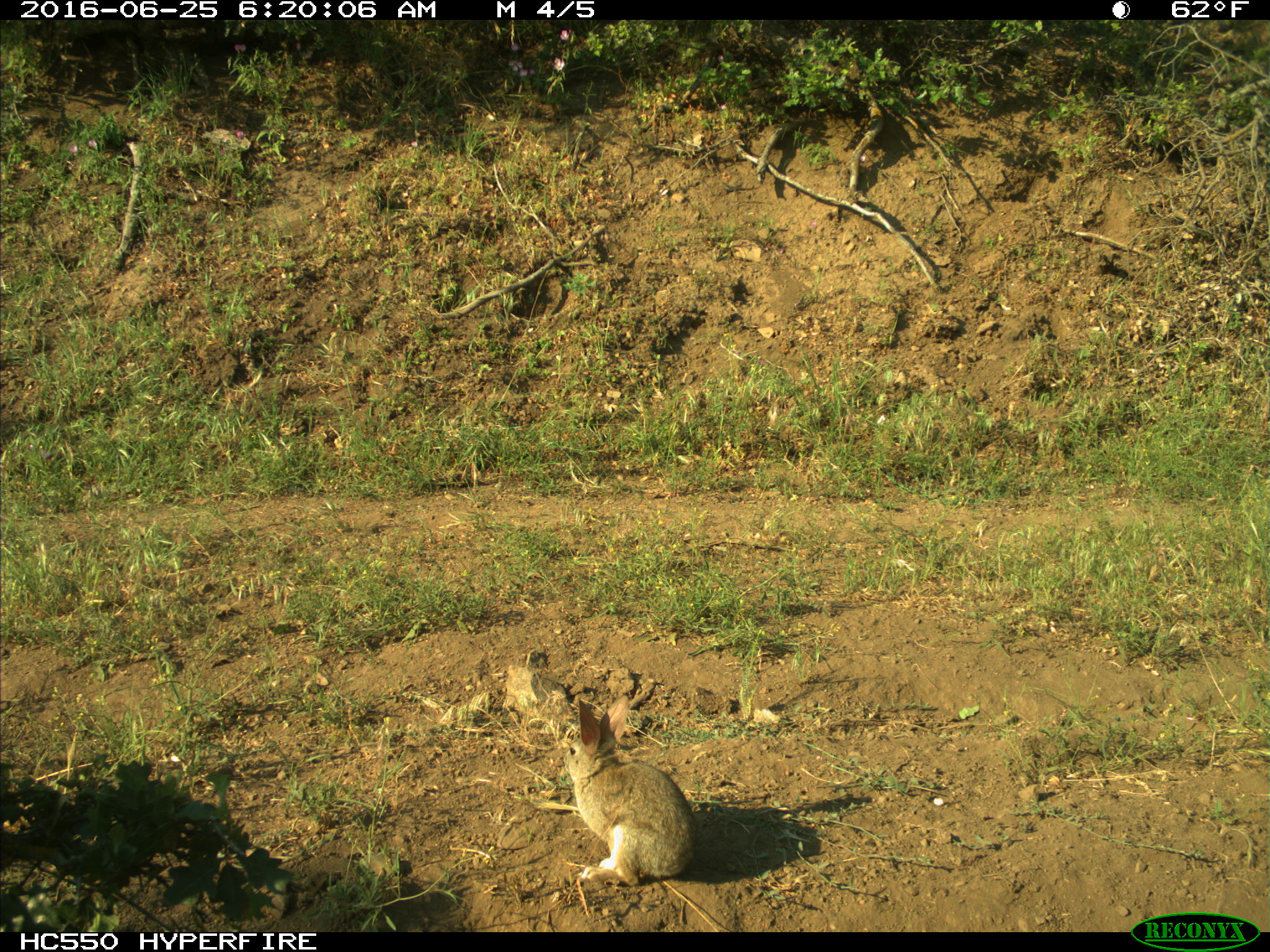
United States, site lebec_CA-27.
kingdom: Animalia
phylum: Chordata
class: Mammalia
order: Lagomorpha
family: Leporidae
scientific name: Leporidae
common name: rabbits and hares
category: unidentified rabbit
Unidentified rabbit (rabbits and hares) (Leporidae).